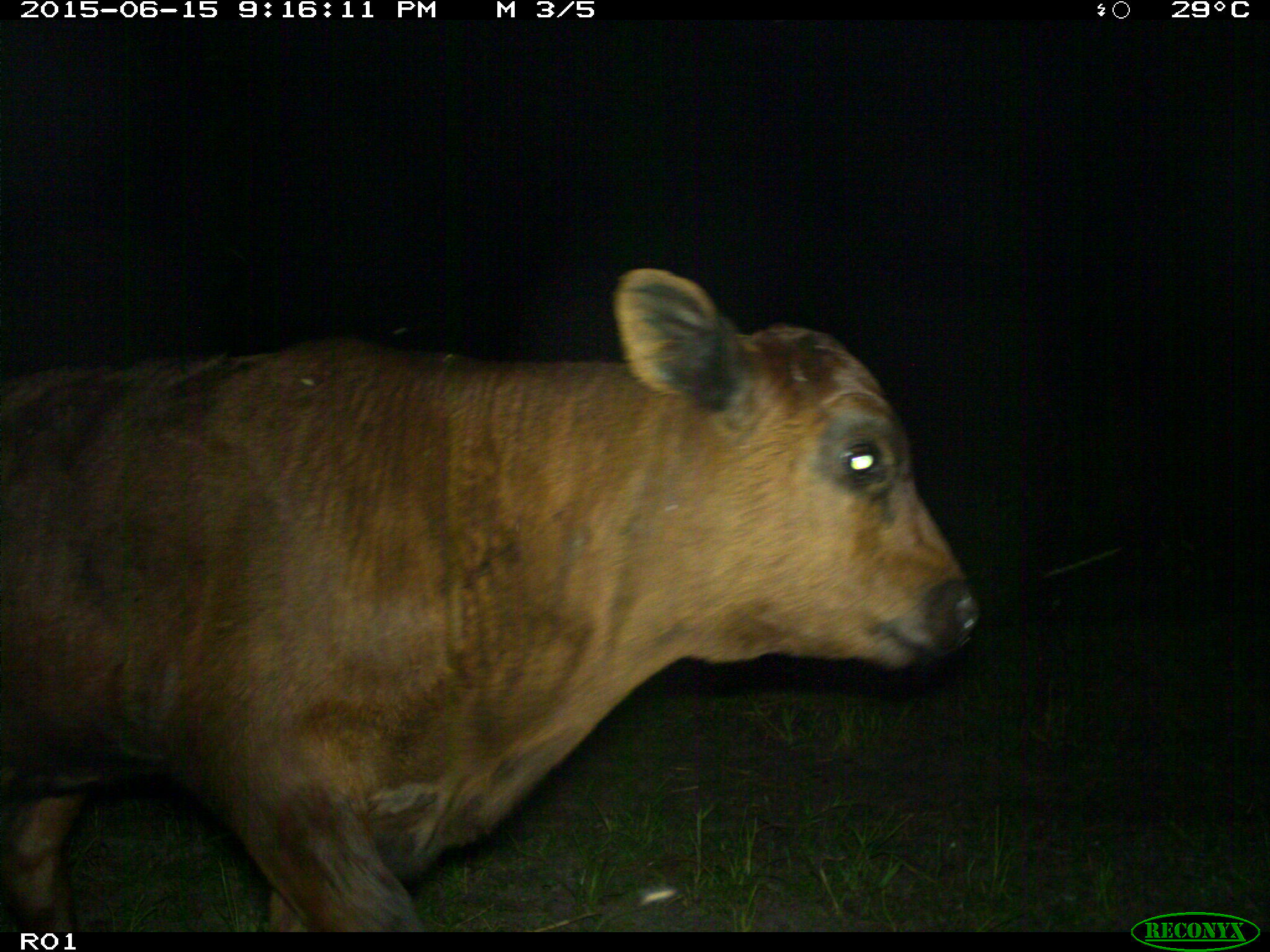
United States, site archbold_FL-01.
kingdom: Animalia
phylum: Chordata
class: Mammalia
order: Artiodactyla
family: Bovidae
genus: Bos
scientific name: Bos taurus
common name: domestic cow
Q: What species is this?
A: Bos taurus (domestic cow).